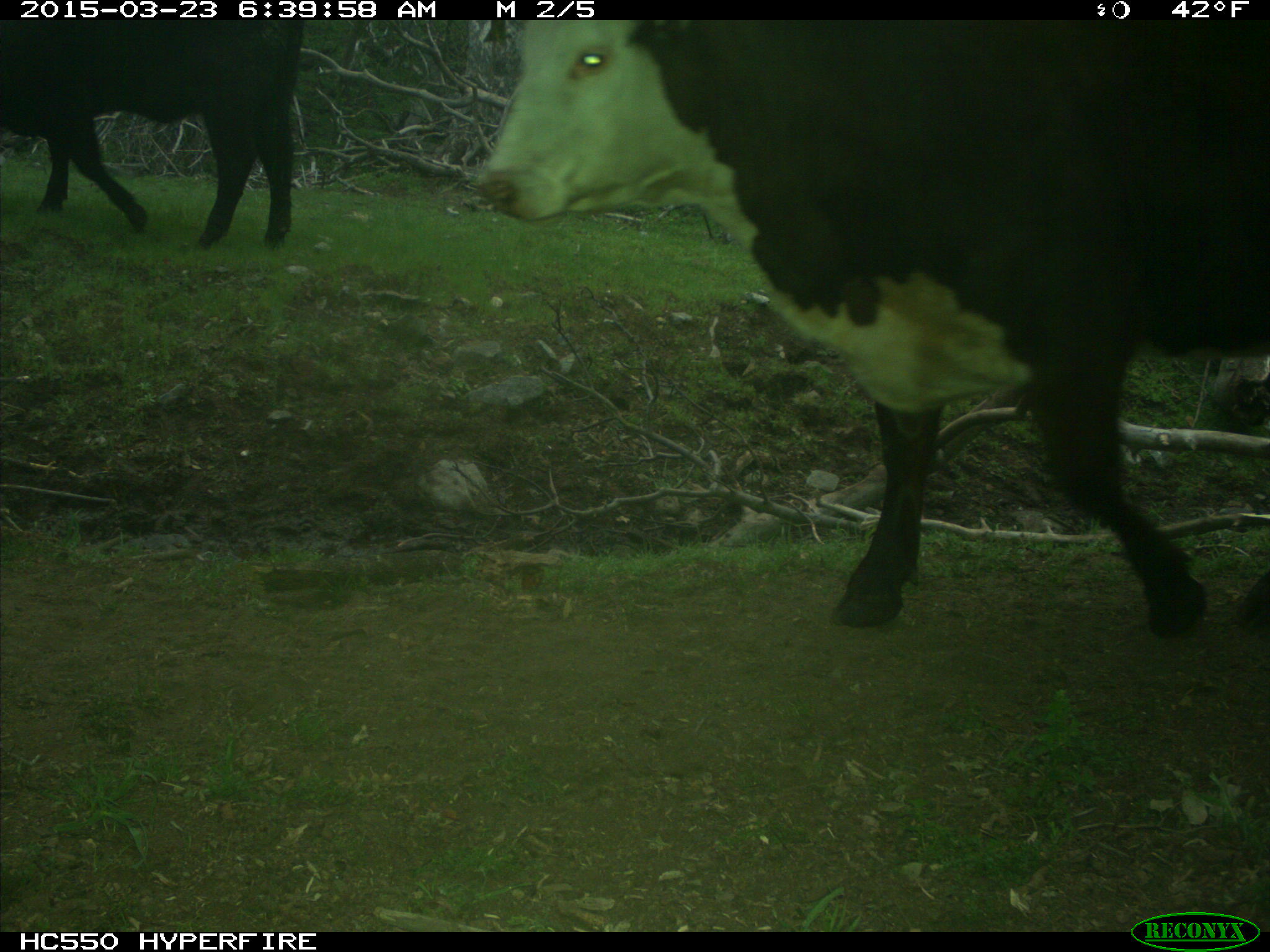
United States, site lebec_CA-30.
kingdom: Animalia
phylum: Chordata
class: Mammalia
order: Artiodactyla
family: Bovidae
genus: Bos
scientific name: Bos taurus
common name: domestic cow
Bos taurus (domestic cow).